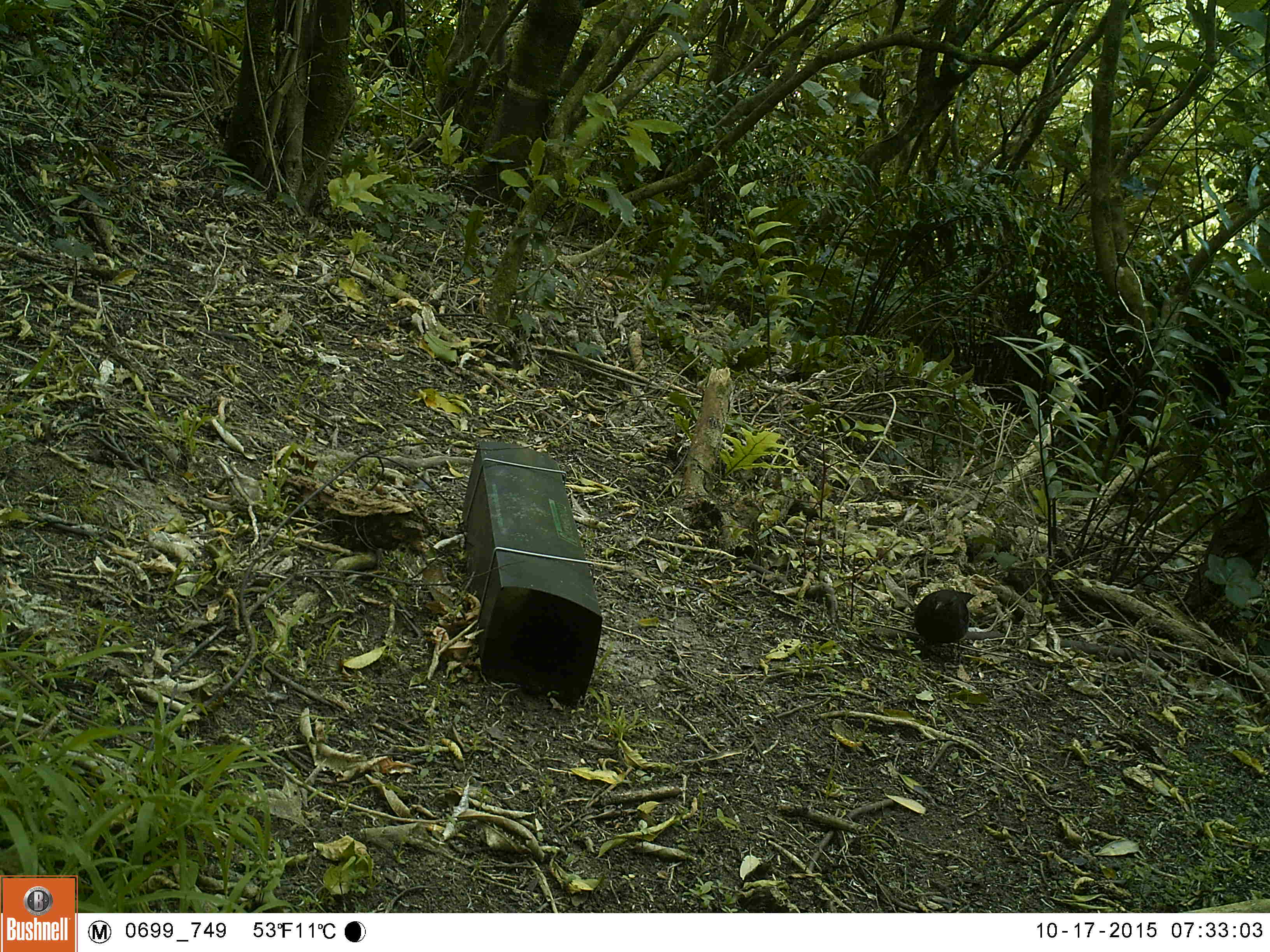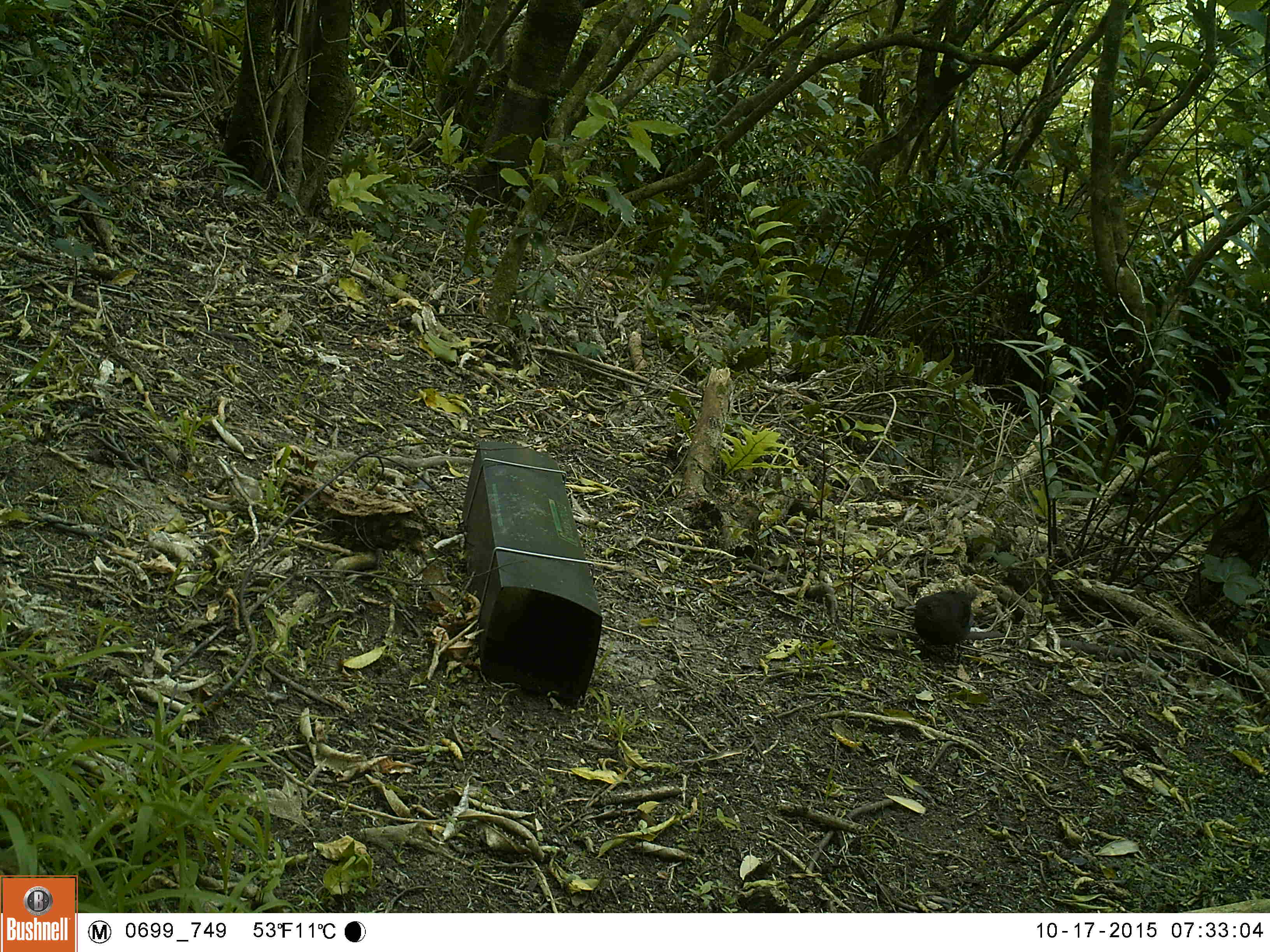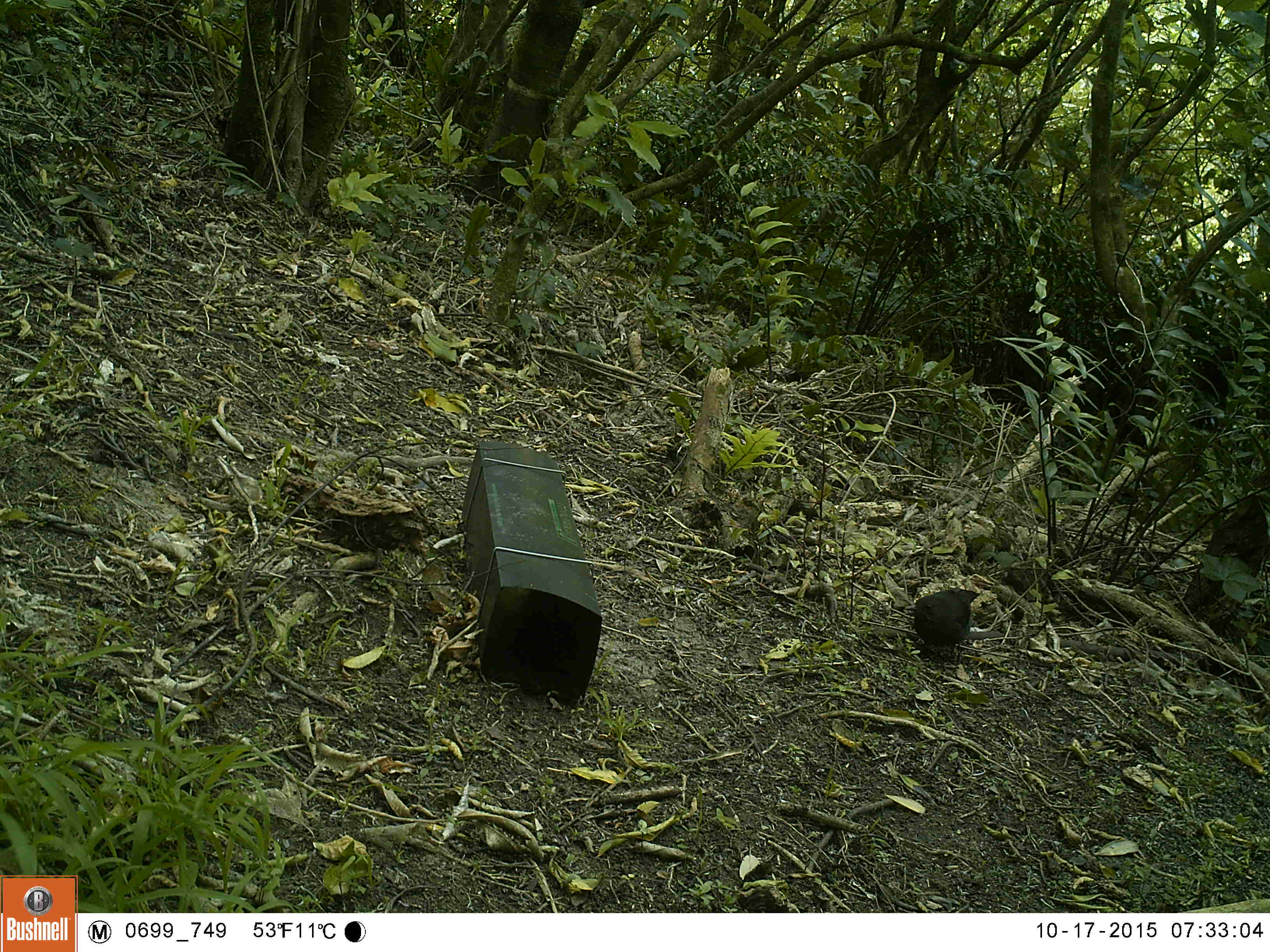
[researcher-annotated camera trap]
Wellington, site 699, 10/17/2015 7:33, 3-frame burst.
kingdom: Animalia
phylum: Chordata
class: Aves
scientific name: Aves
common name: bird